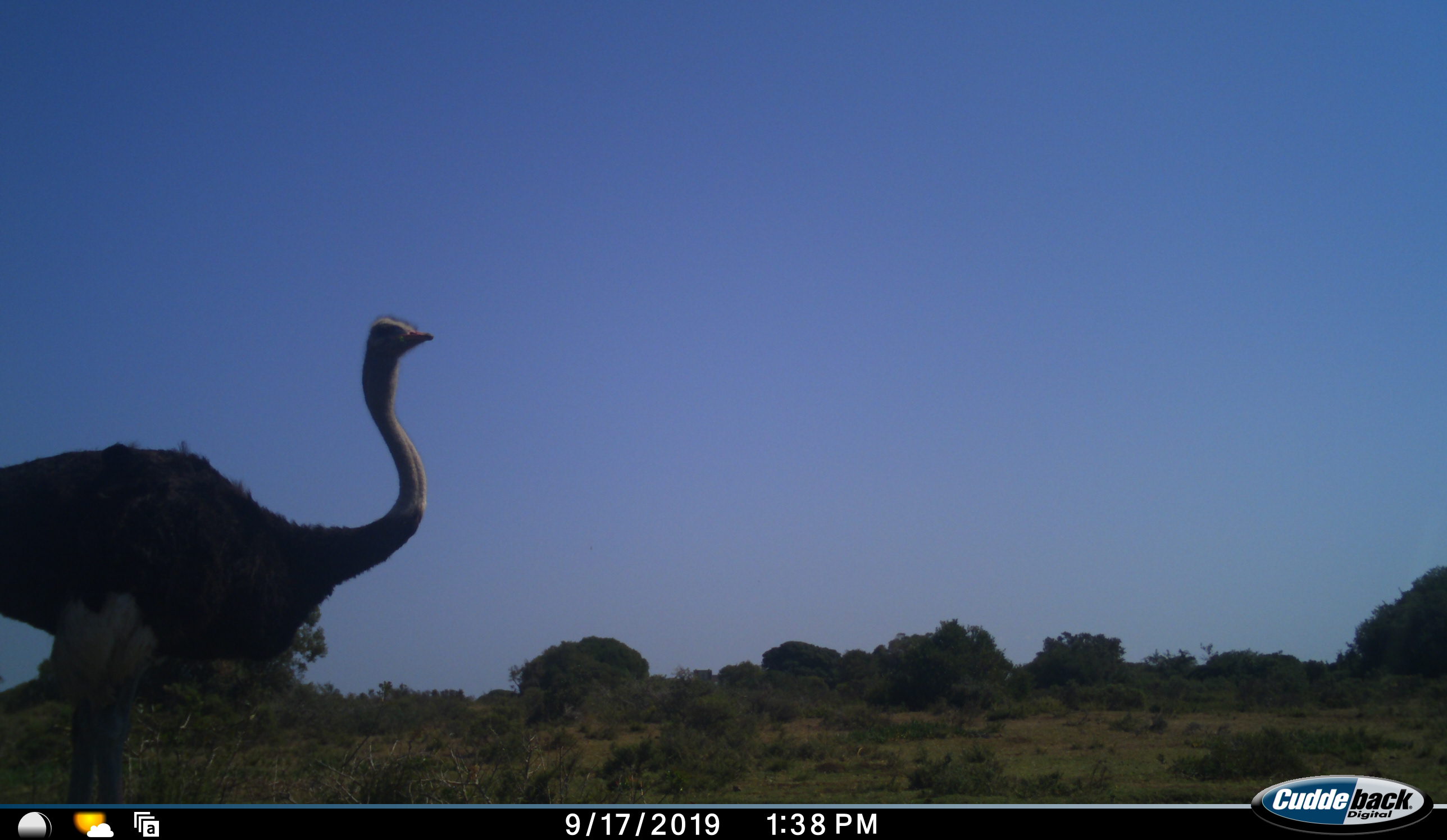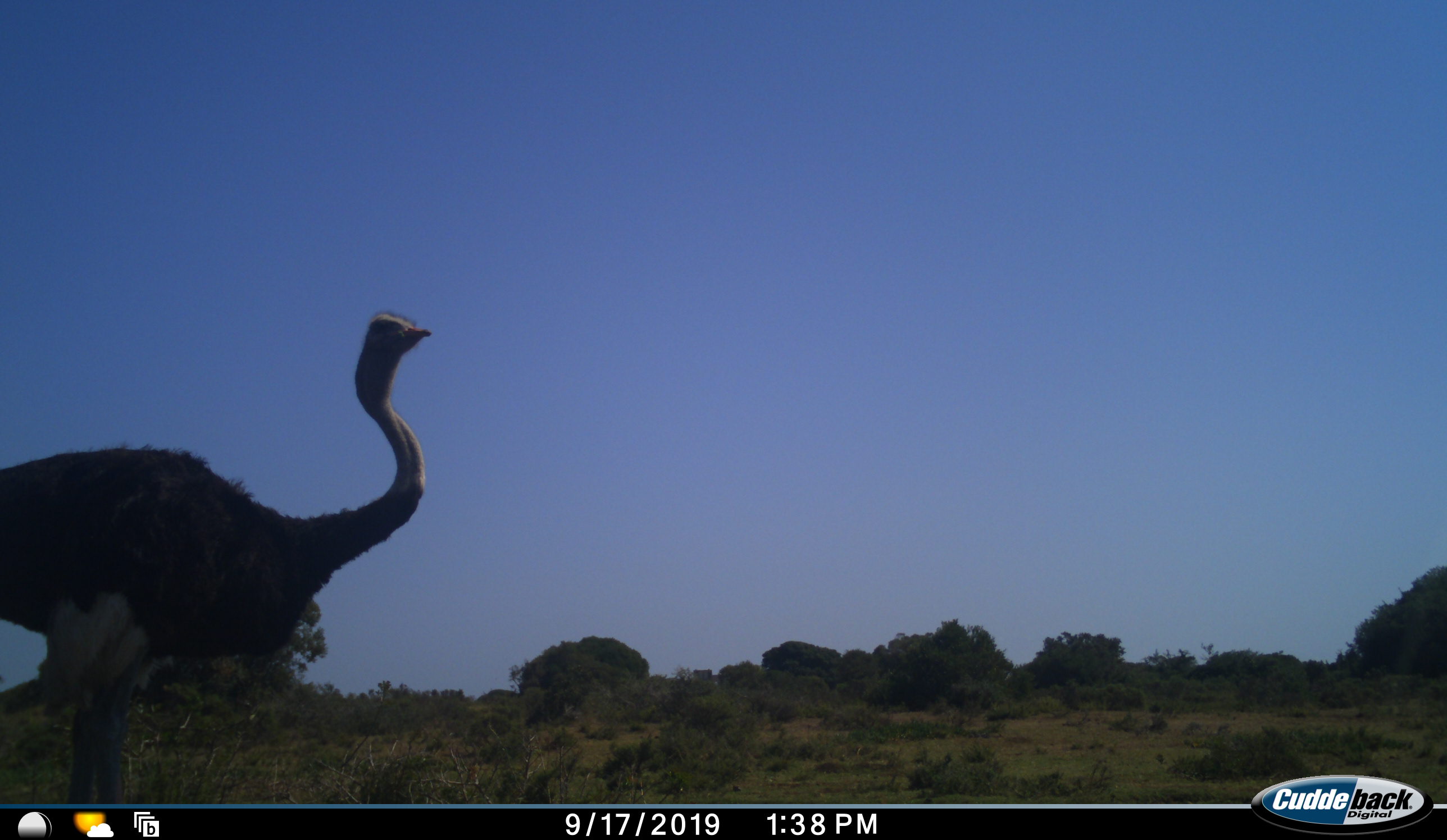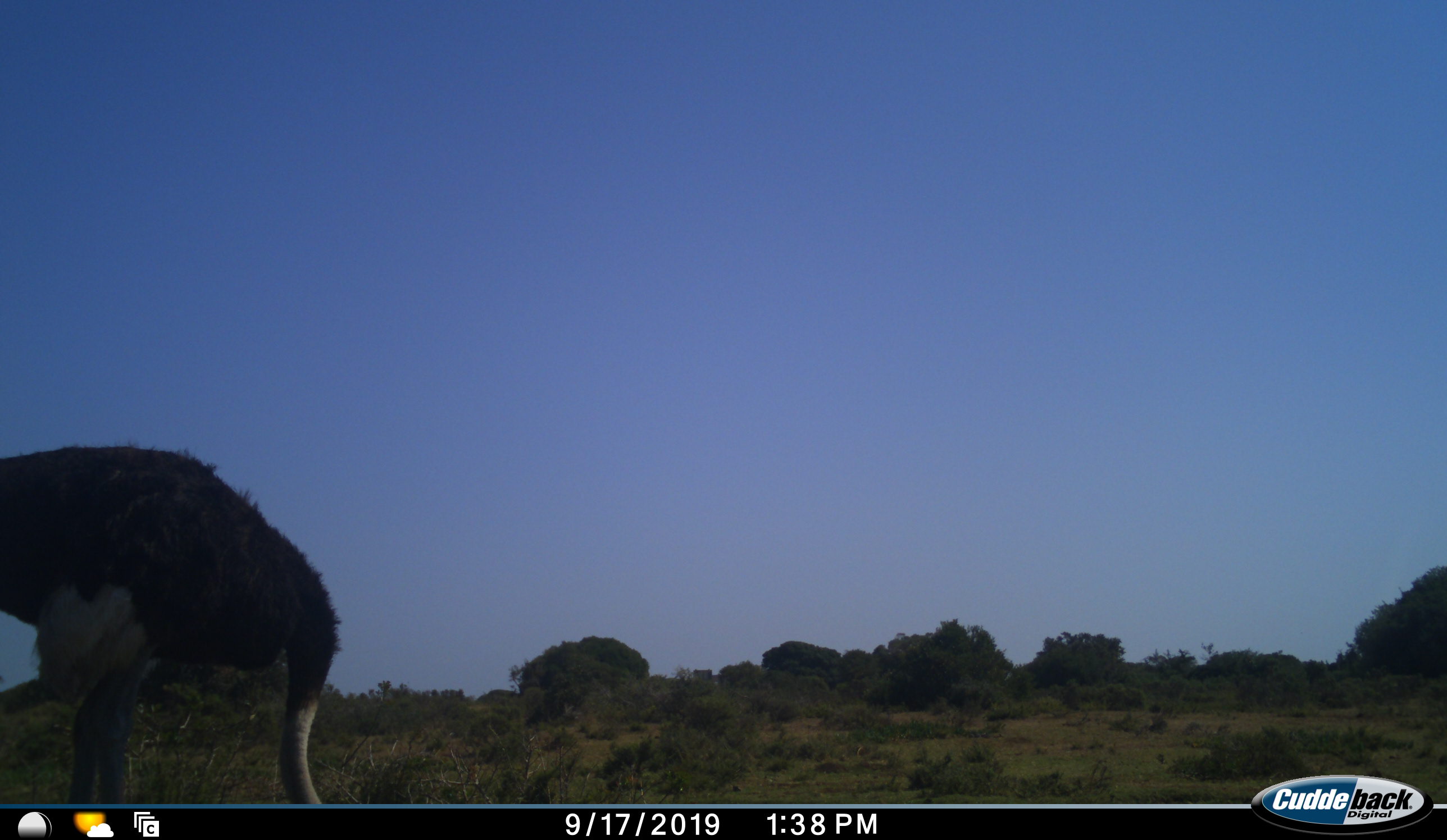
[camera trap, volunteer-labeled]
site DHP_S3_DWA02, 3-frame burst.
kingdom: Animalia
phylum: Chordata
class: Aves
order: Struthioniformes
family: Struthionidae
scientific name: Struthionidae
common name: ostrich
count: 1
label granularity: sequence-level